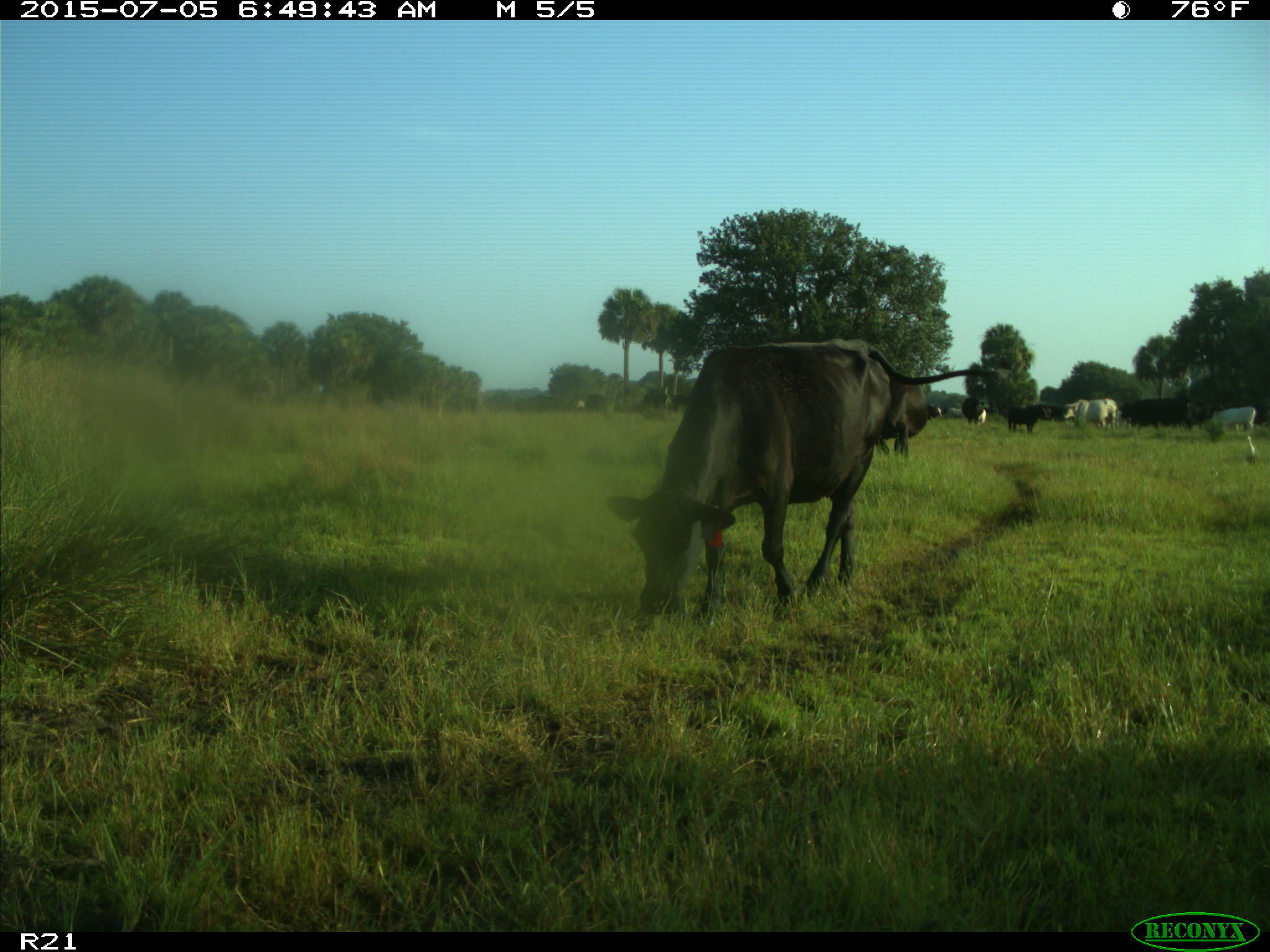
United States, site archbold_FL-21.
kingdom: Animalia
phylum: Chordata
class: Mammalia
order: Artiodactyla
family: Bovidae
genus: Bos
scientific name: Bos taurus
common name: domestic cow